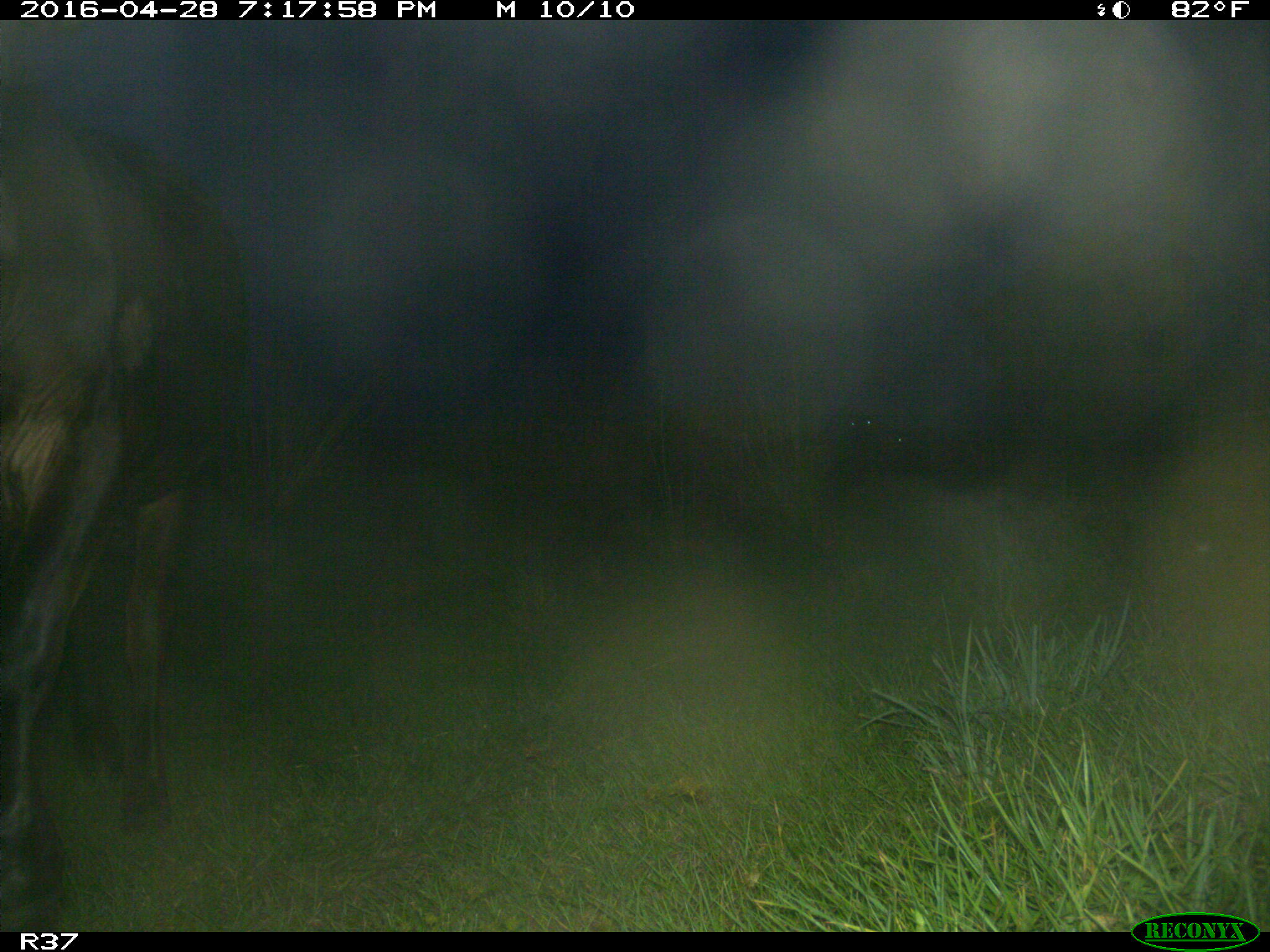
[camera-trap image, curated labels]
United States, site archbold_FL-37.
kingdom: Animalia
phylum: Chordata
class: Mammalia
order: Artiodactyla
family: Bovidae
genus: Bos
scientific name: Bos taurus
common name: domestic cow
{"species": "Bos taurus (domestic cow)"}